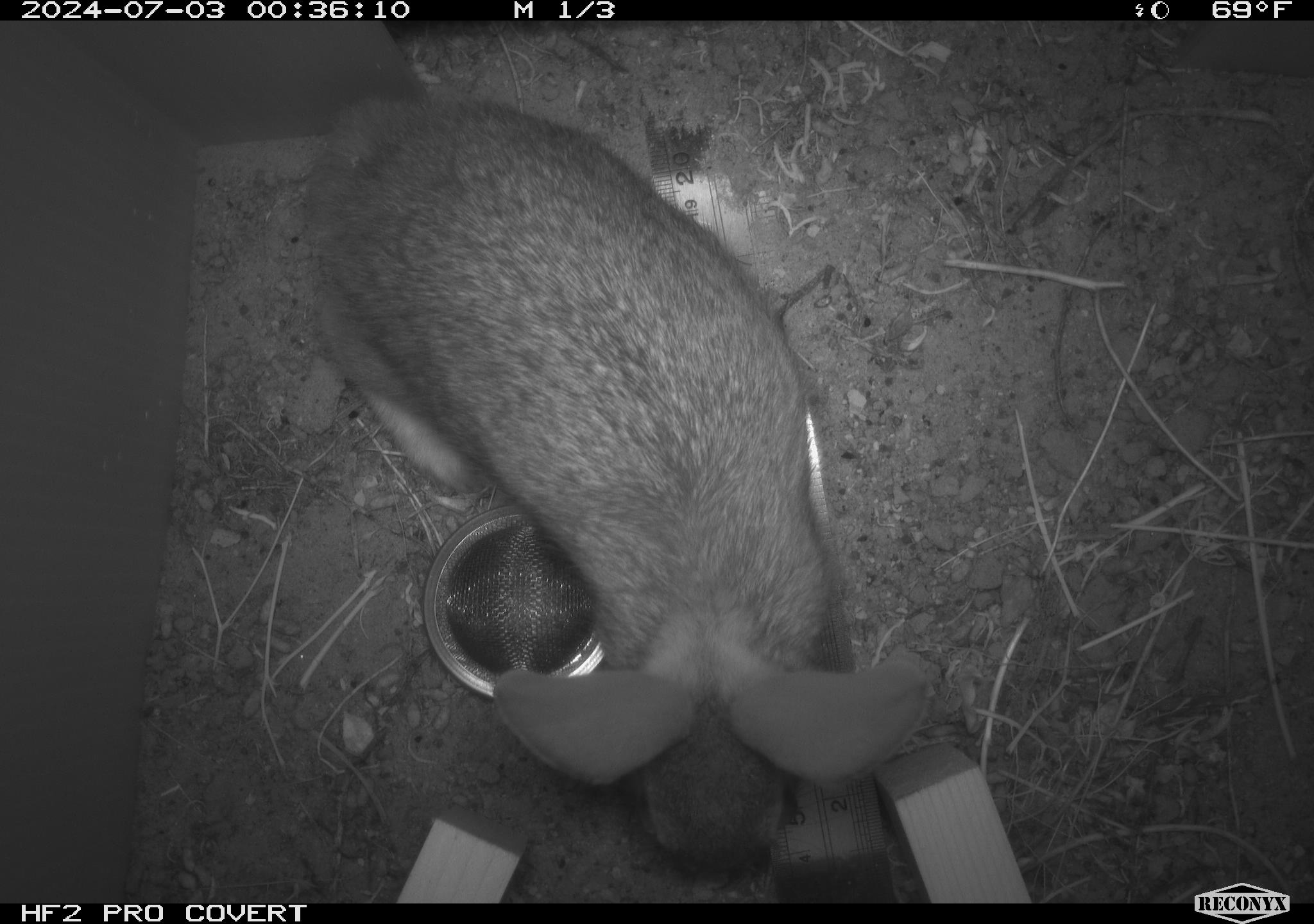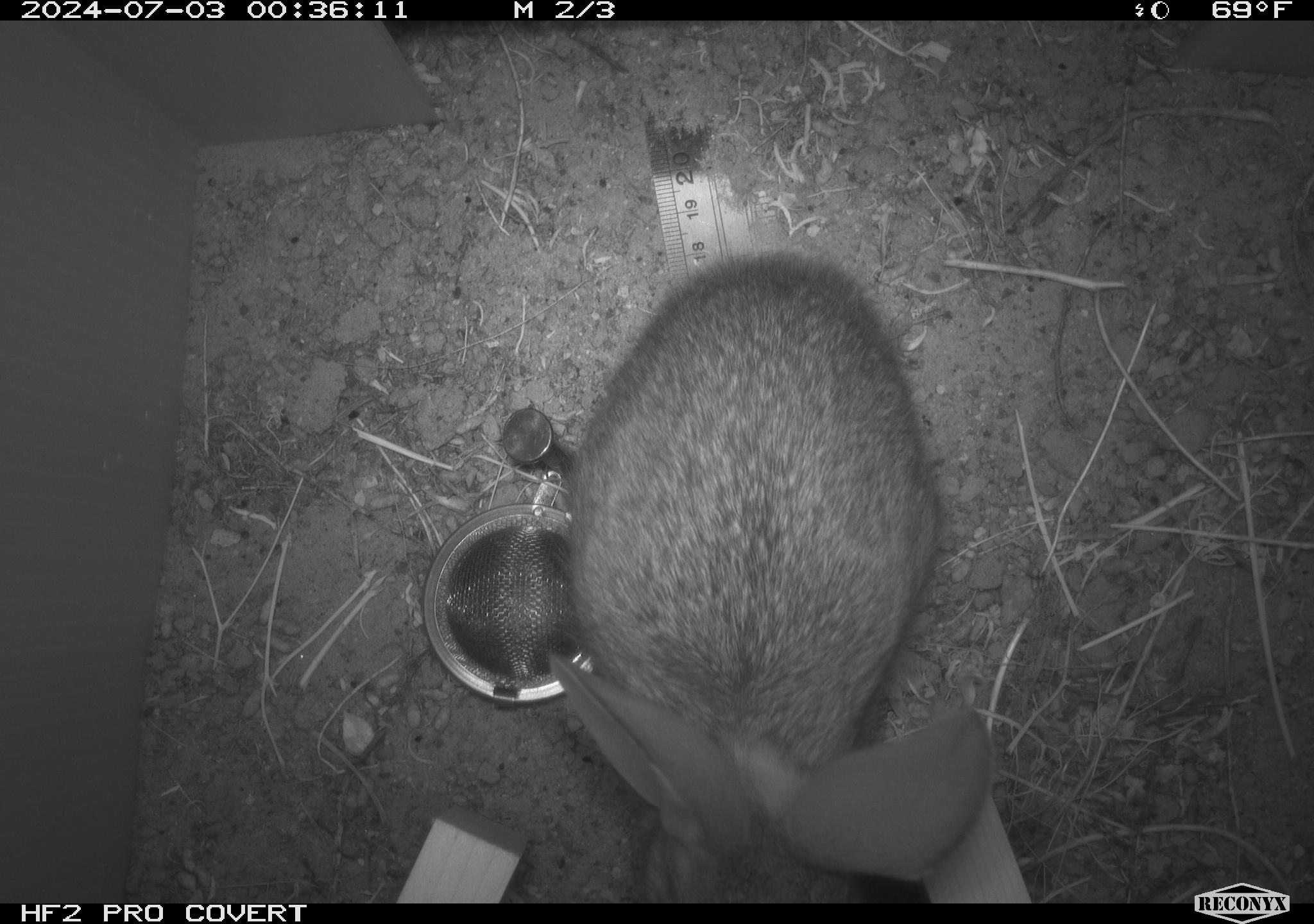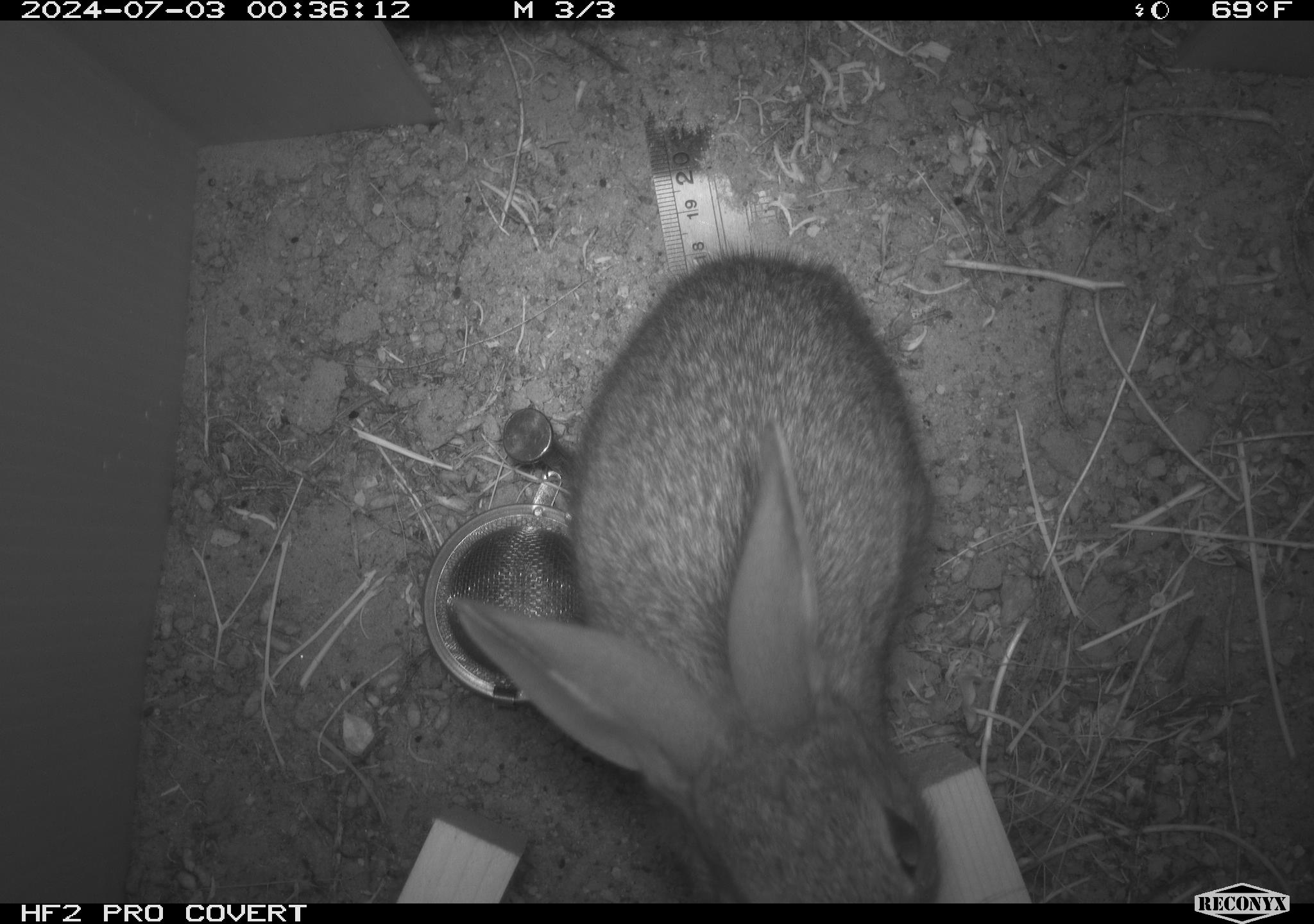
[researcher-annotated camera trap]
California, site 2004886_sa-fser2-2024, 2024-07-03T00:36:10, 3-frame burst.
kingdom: Animalia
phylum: Chordata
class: Mammalia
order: Lagomorpha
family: Leporidae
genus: Sylvilagus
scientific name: Sylvilagus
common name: cottontail rabbits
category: sylvilagus species